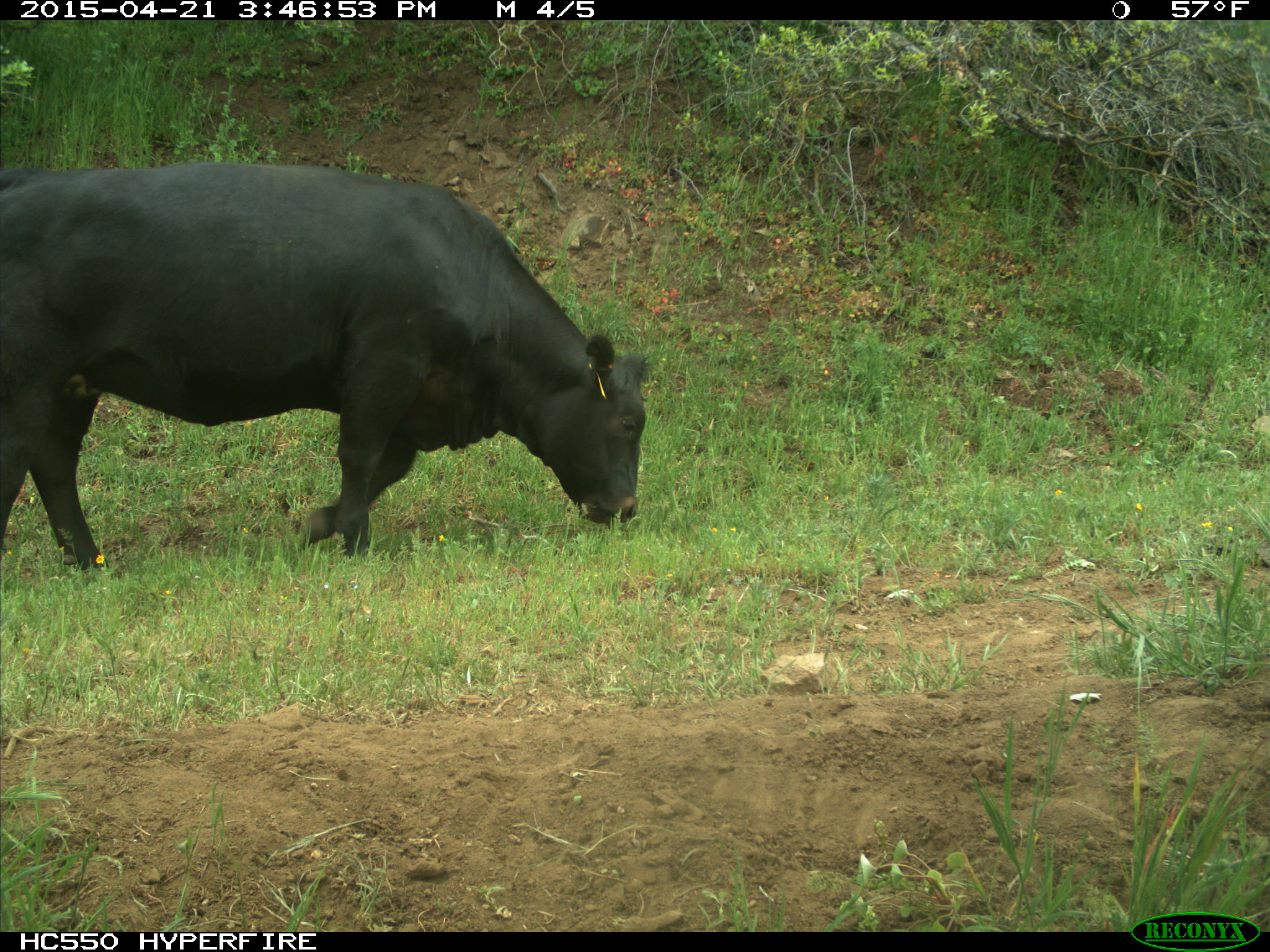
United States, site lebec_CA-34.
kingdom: Animalia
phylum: Chordata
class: Mammalia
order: Artiodactyla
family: Bovidae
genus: Bos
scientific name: Bos taurus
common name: domestic cow